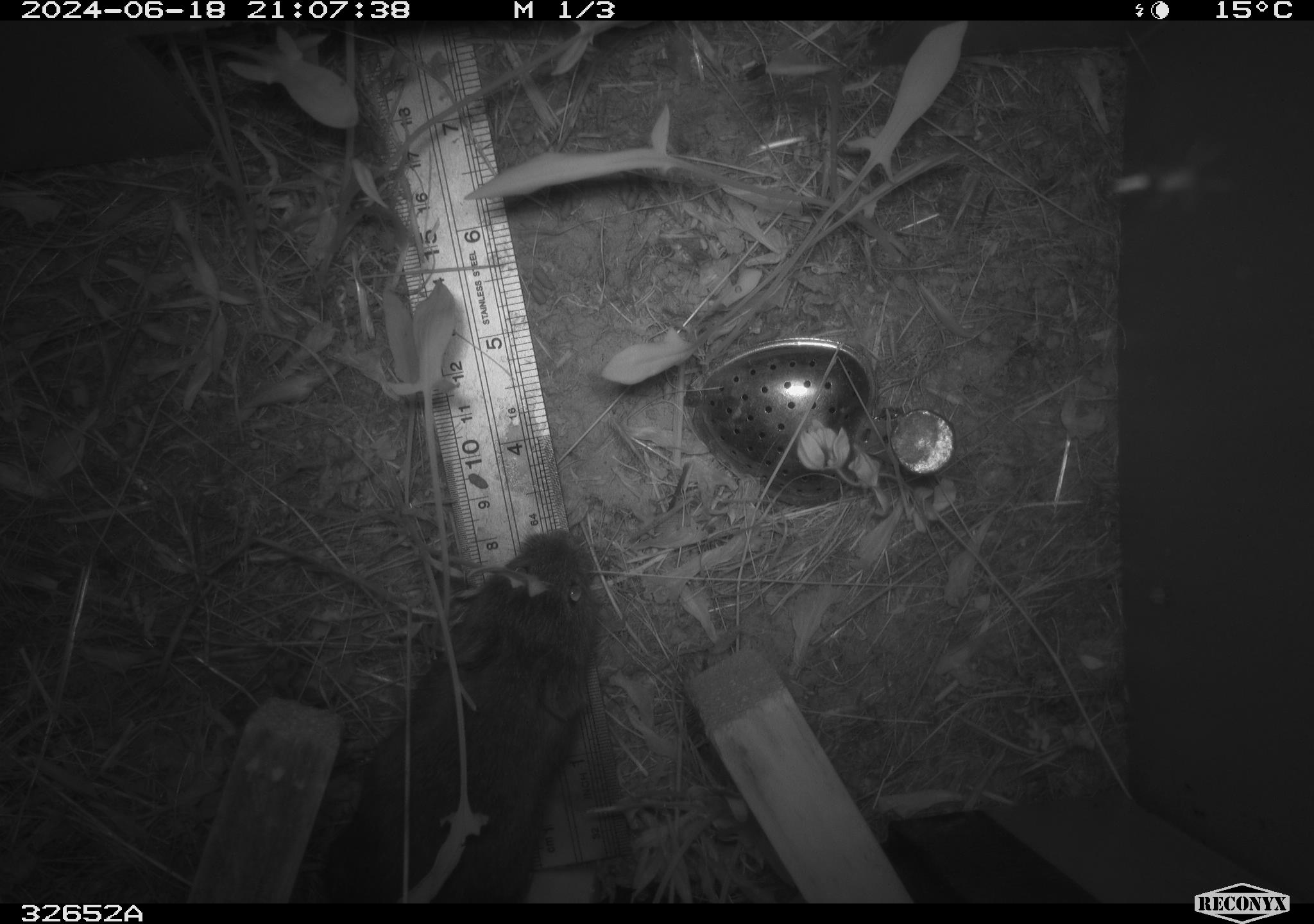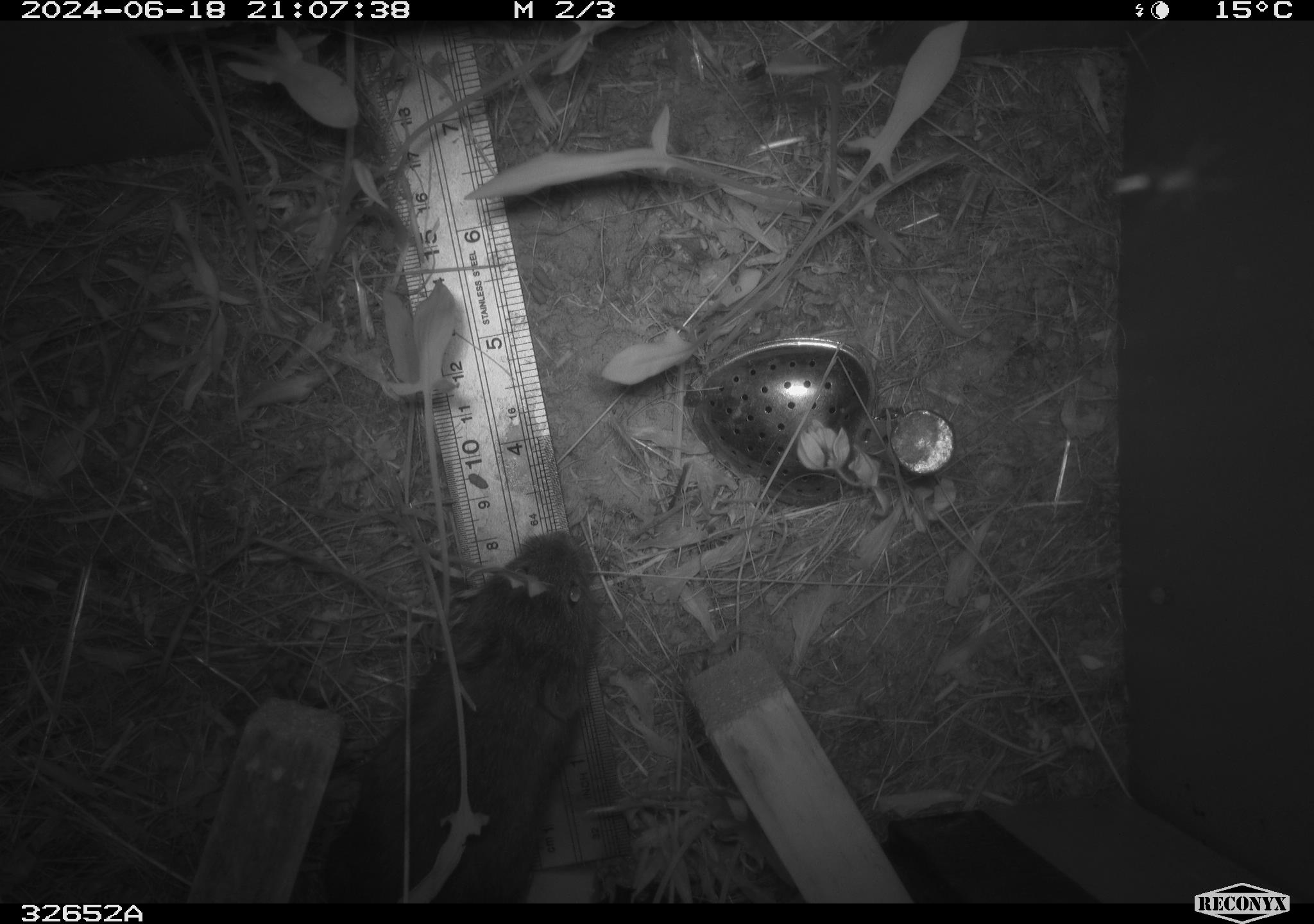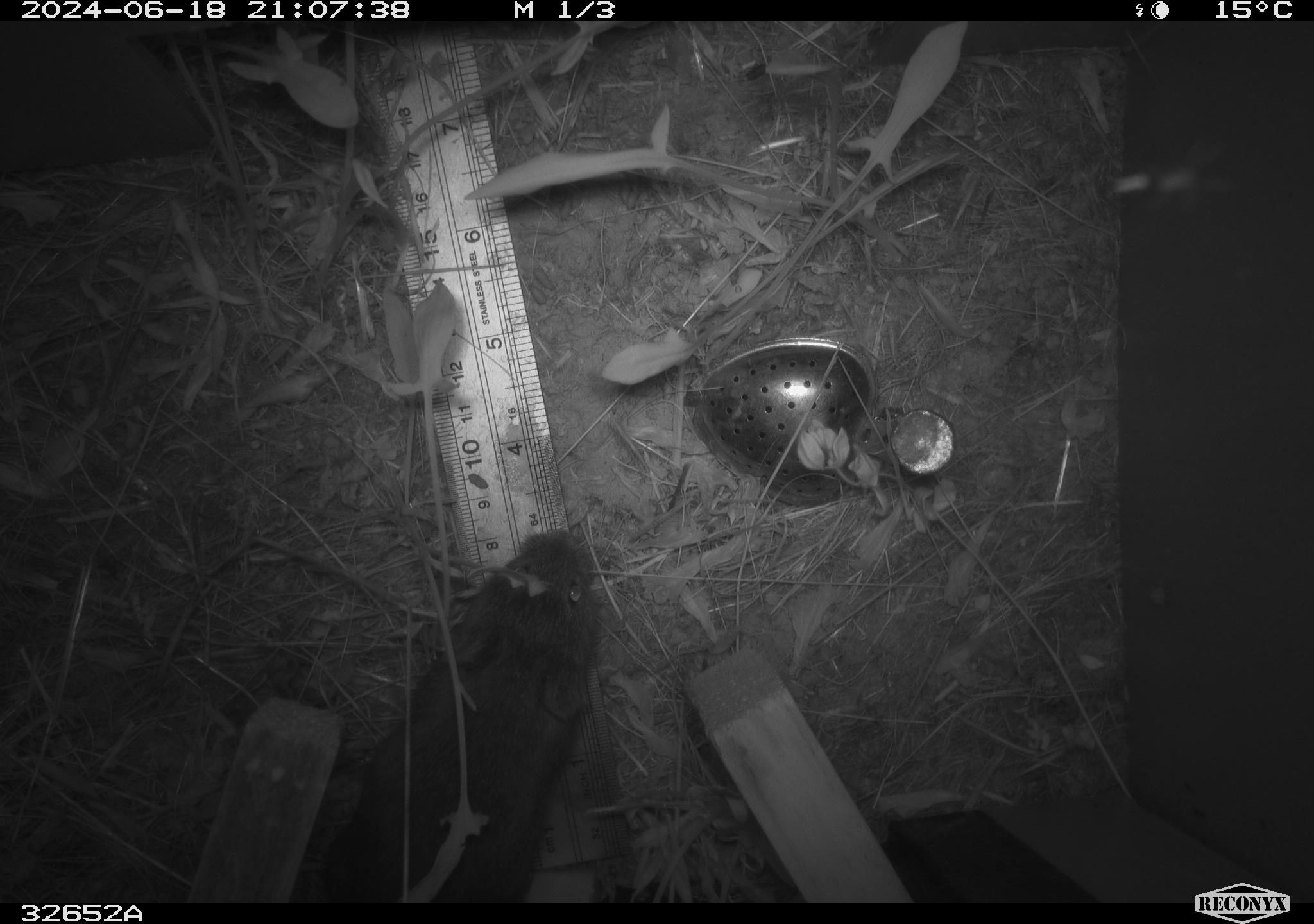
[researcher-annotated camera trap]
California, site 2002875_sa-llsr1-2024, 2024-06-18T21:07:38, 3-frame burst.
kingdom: Animalia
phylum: Chordata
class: Mammalia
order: Rodentia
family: Cricetidae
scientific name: Arvicolinae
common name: voles, lemmings, and muskrats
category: arvicolinae subfamily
Arvicolinae subfamily (voles, lemmings, and muskrats) (Arvicolinae).